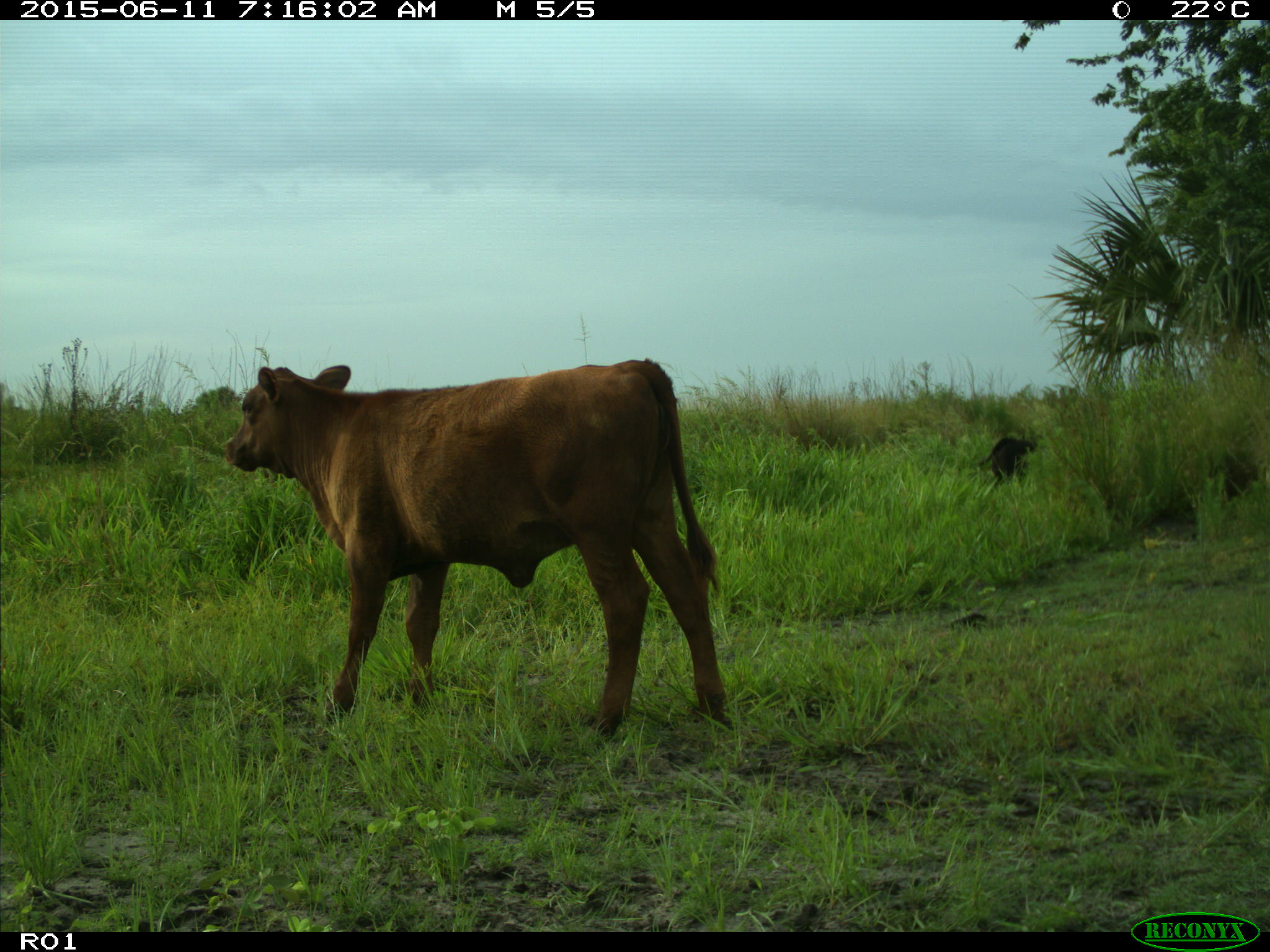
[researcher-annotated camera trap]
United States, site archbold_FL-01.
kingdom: Animalia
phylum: Chordata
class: Mammalia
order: Artiodactyla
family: Bovidae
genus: Bos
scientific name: Bos taurus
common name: domestic cow